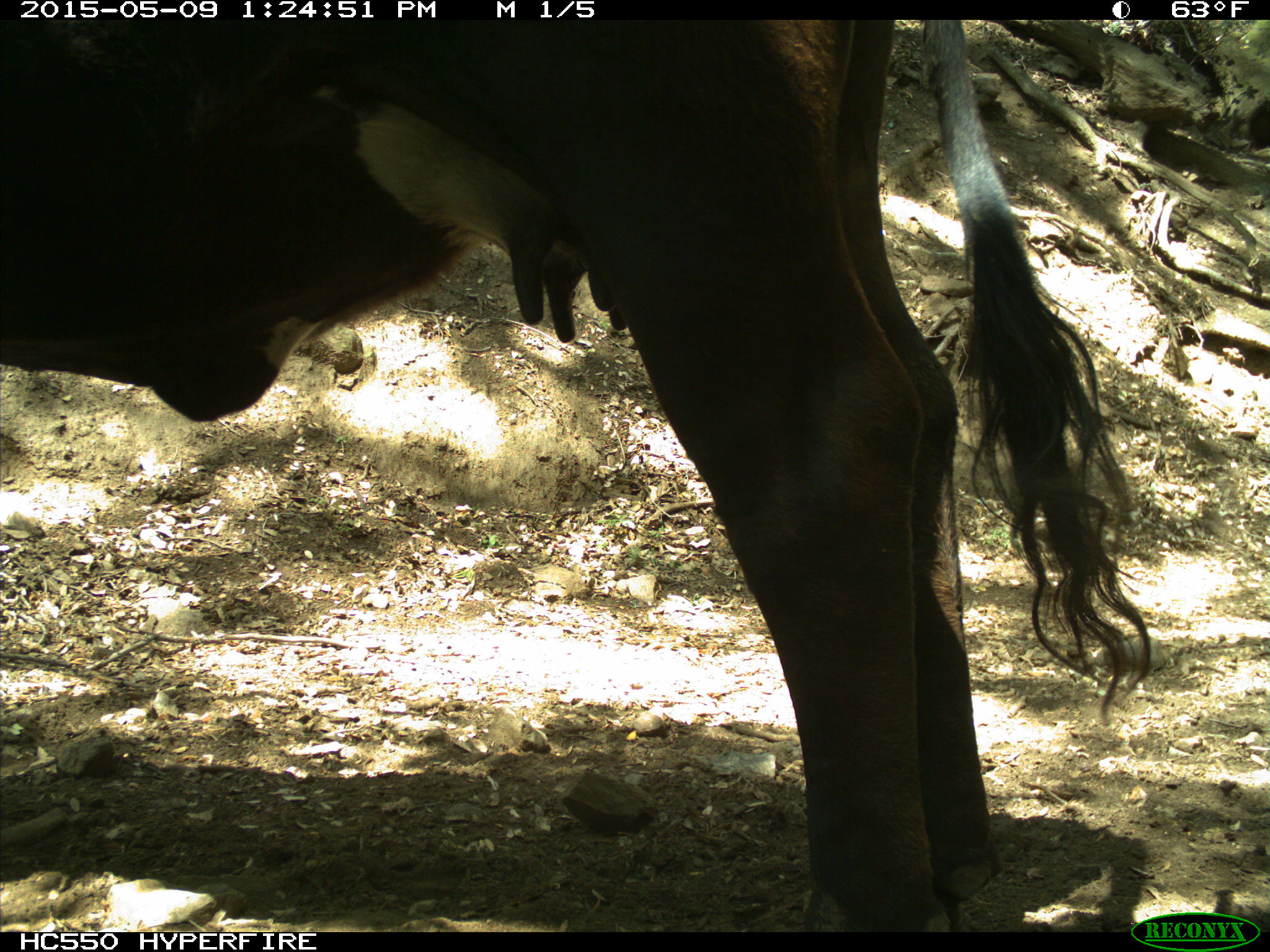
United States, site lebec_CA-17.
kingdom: Animalia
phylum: Chordata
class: Mammalia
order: Artiodactyla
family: Bovidae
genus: Bos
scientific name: Bos taurus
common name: domestic cow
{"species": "Bos taurus (domestic cow)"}